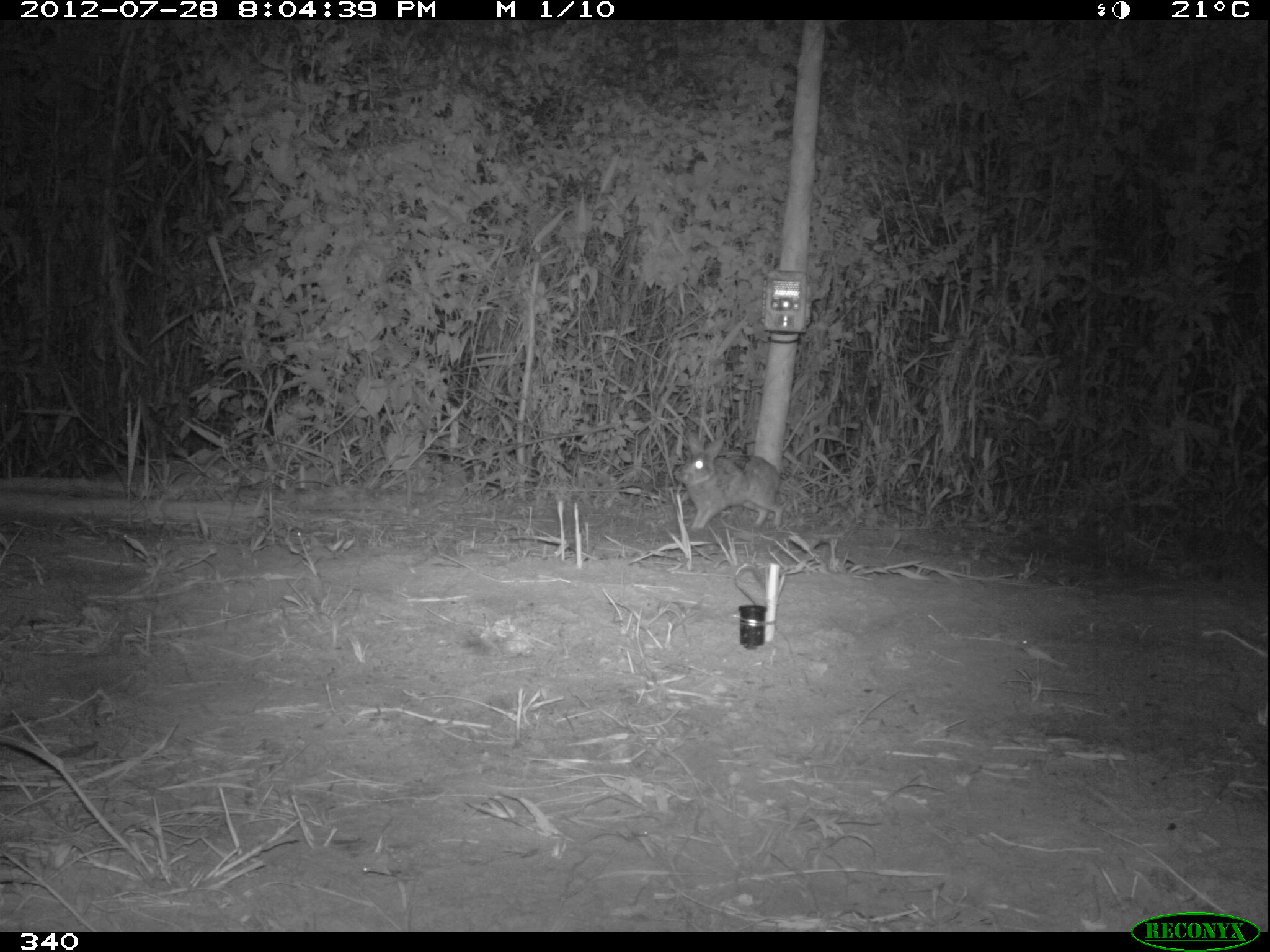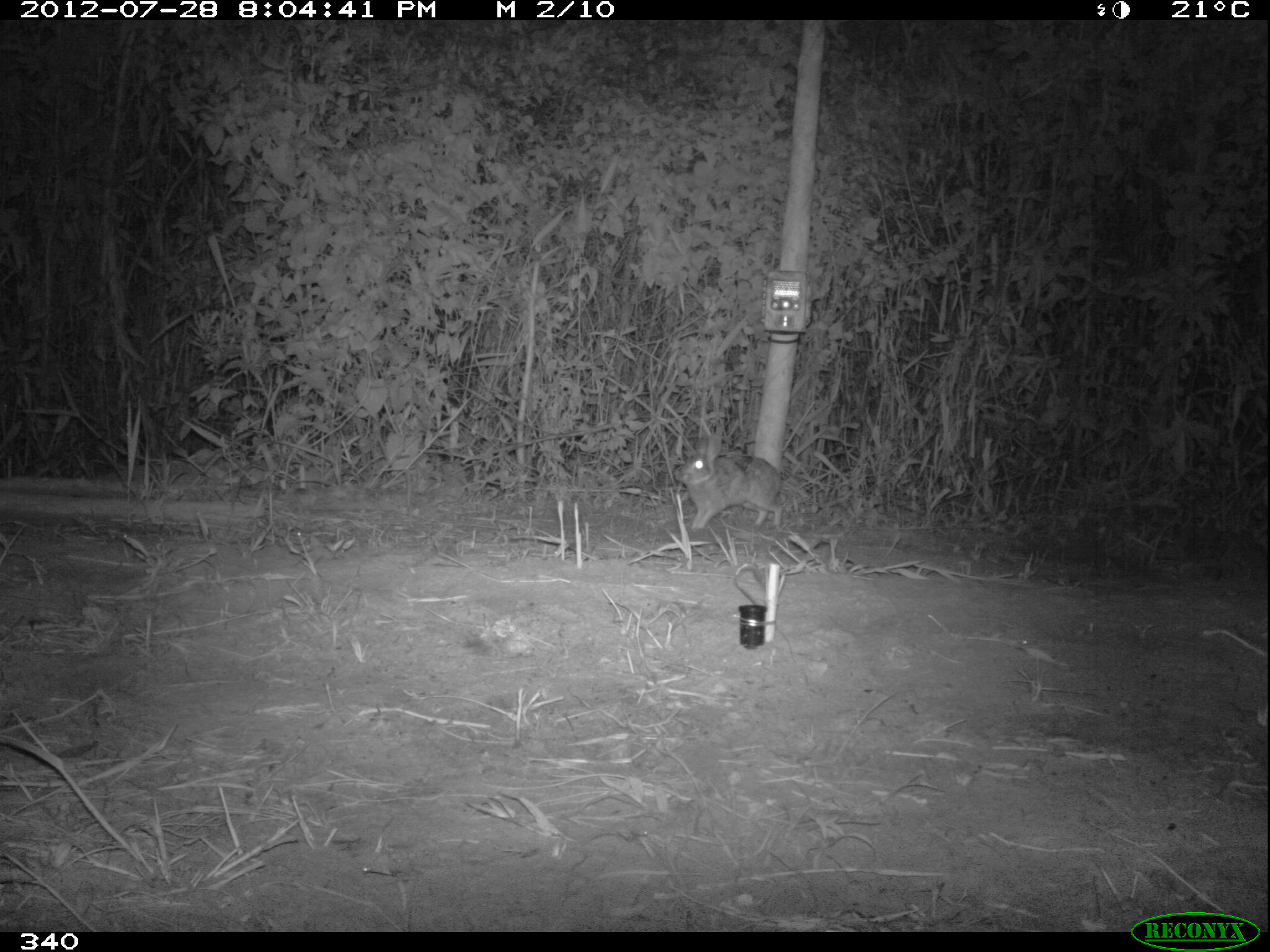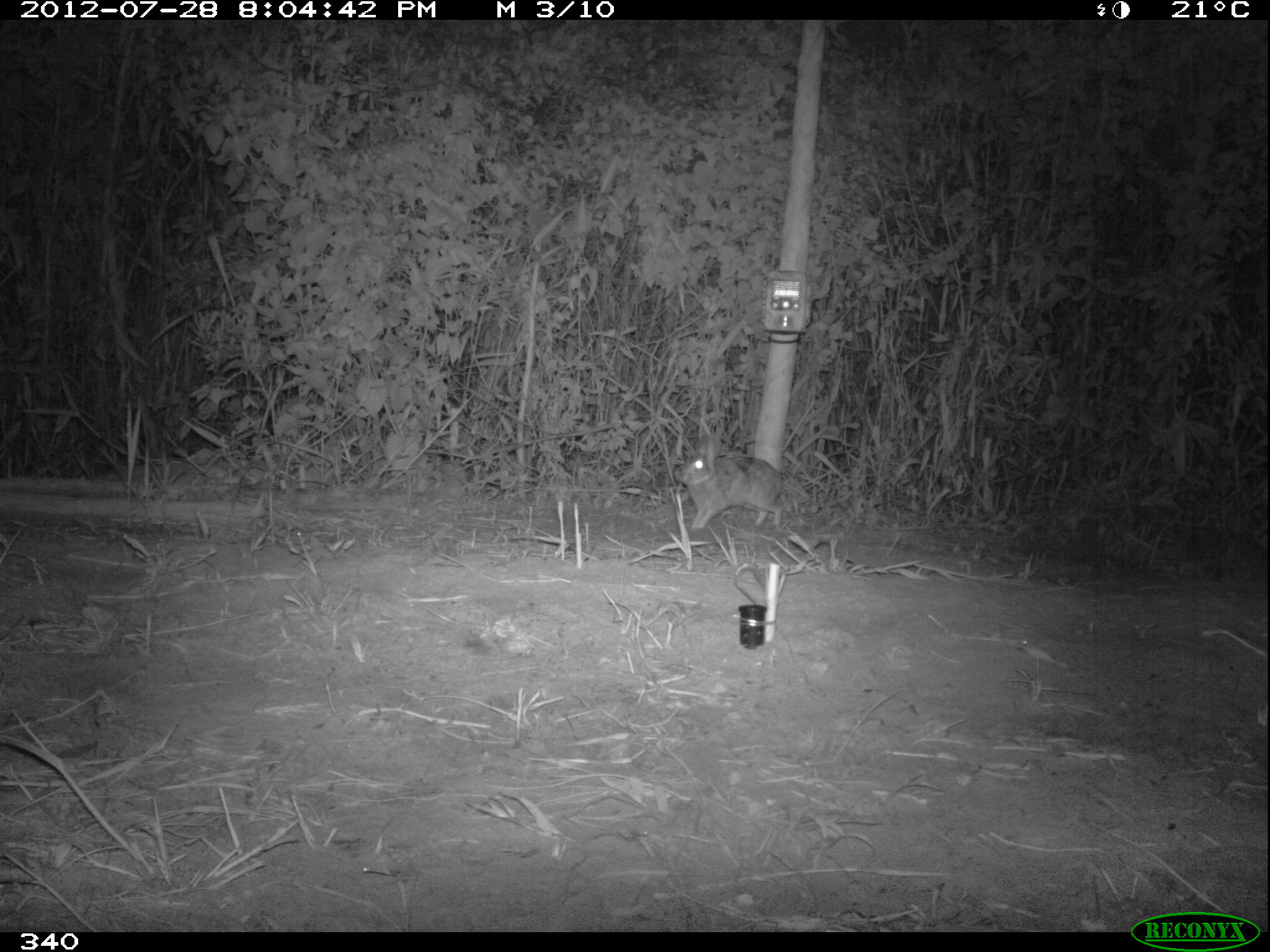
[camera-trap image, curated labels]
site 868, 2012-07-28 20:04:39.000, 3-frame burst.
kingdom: Animalia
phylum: Chordata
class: Mammalia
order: Lagomorpha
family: Leporidae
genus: Sylvilagus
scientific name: Sylvilagus brasiliensis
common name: tapeti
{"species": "Sylvilagus brasiliensis (tapeti)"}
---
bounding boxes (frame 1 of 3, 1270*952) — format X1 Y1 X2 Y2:
sylvilagus brasiliensis: 676 430 784 530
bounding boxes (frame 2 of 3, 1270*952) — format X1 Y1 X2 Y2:
sylvilagus brasiliensis: 671 430 784 530